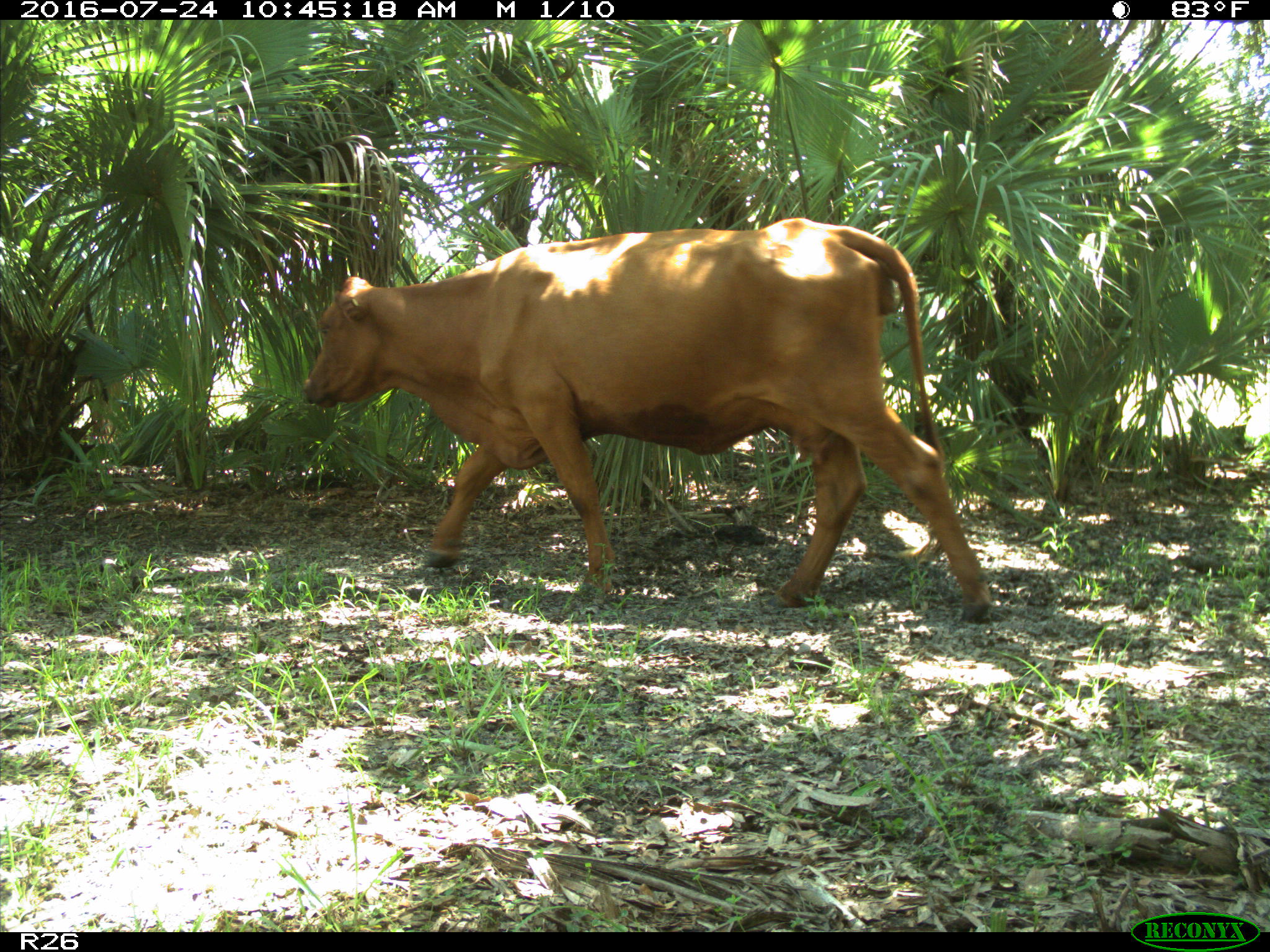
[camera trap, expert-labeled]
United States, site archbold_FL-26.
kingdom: Animalia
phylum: Chordata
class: Mammalia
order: Artiodactyla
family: Bovidae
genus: Bos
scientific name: Bos taurus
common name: domestic cow